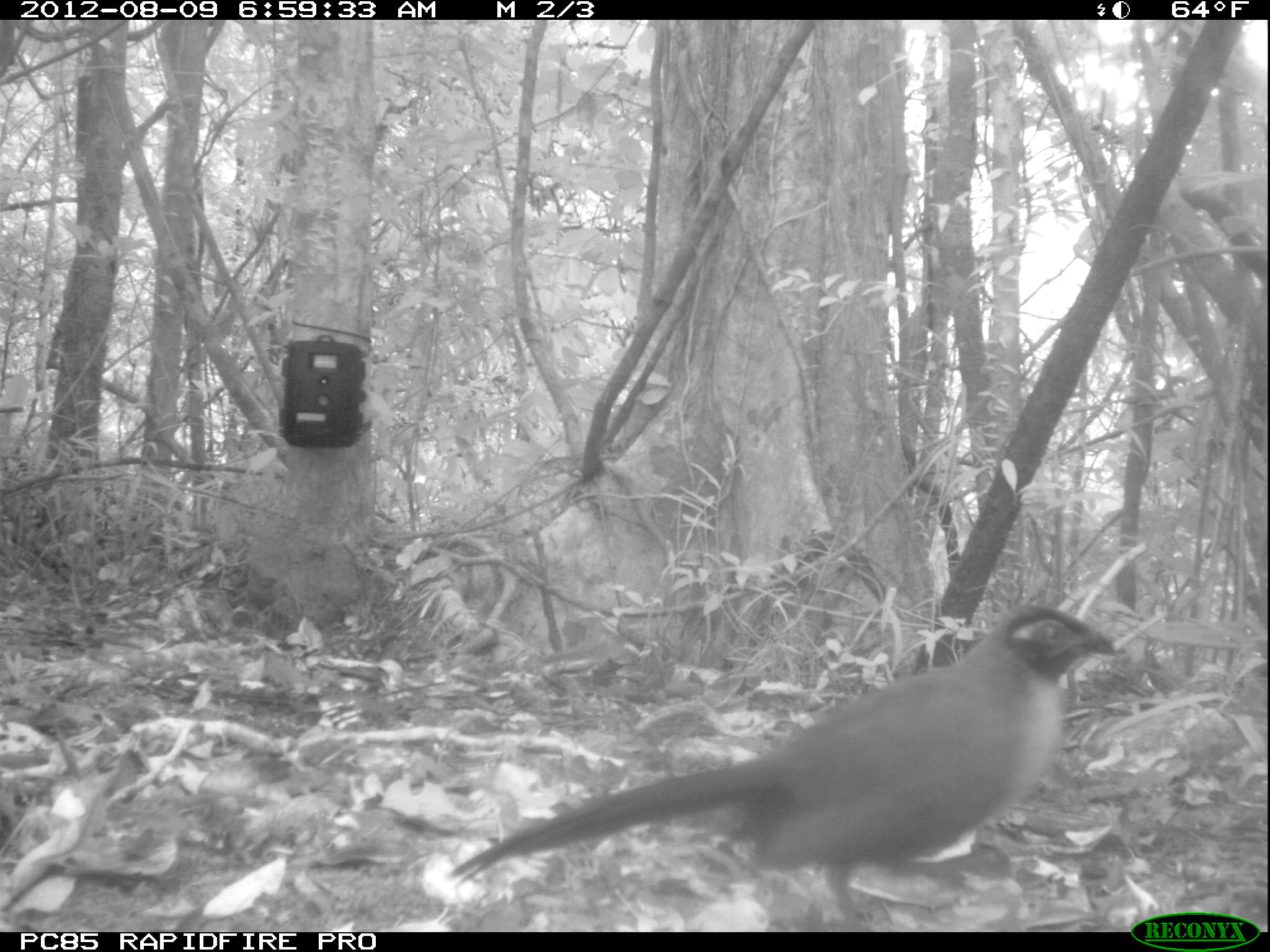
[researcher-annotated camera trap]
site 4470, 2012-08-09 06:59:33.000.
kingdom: Animalia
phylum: Chordata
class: Aves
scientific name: Aves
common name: bird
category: unknown bird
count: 1